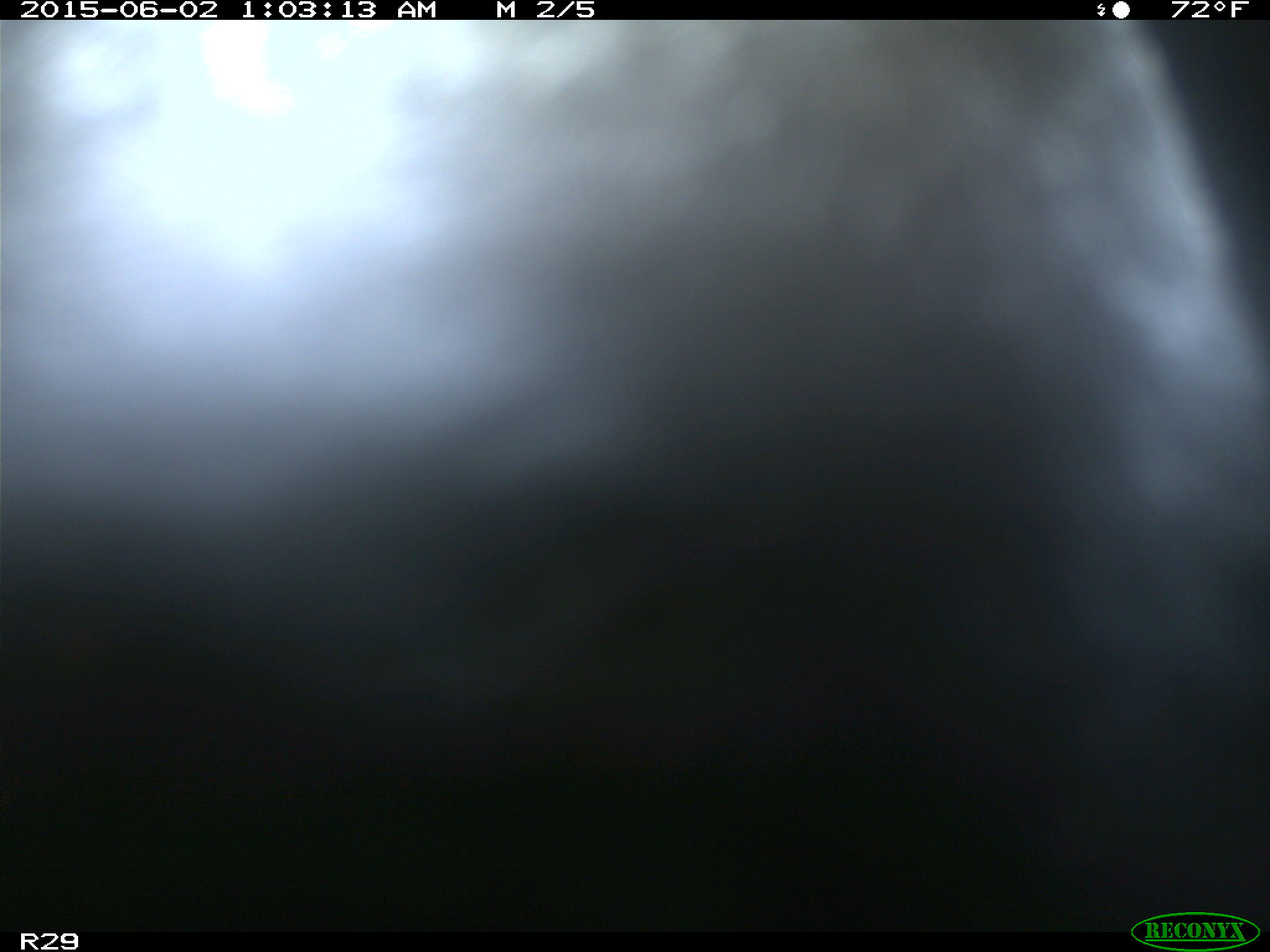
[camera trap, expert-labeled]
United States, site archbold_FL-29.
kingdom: Animalia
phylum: Chordata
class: Mammalia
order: Artiodactyla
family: Bovidae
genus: Bos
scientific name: Bos taurus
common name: domestic cow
Bos taurus (domestic cow).